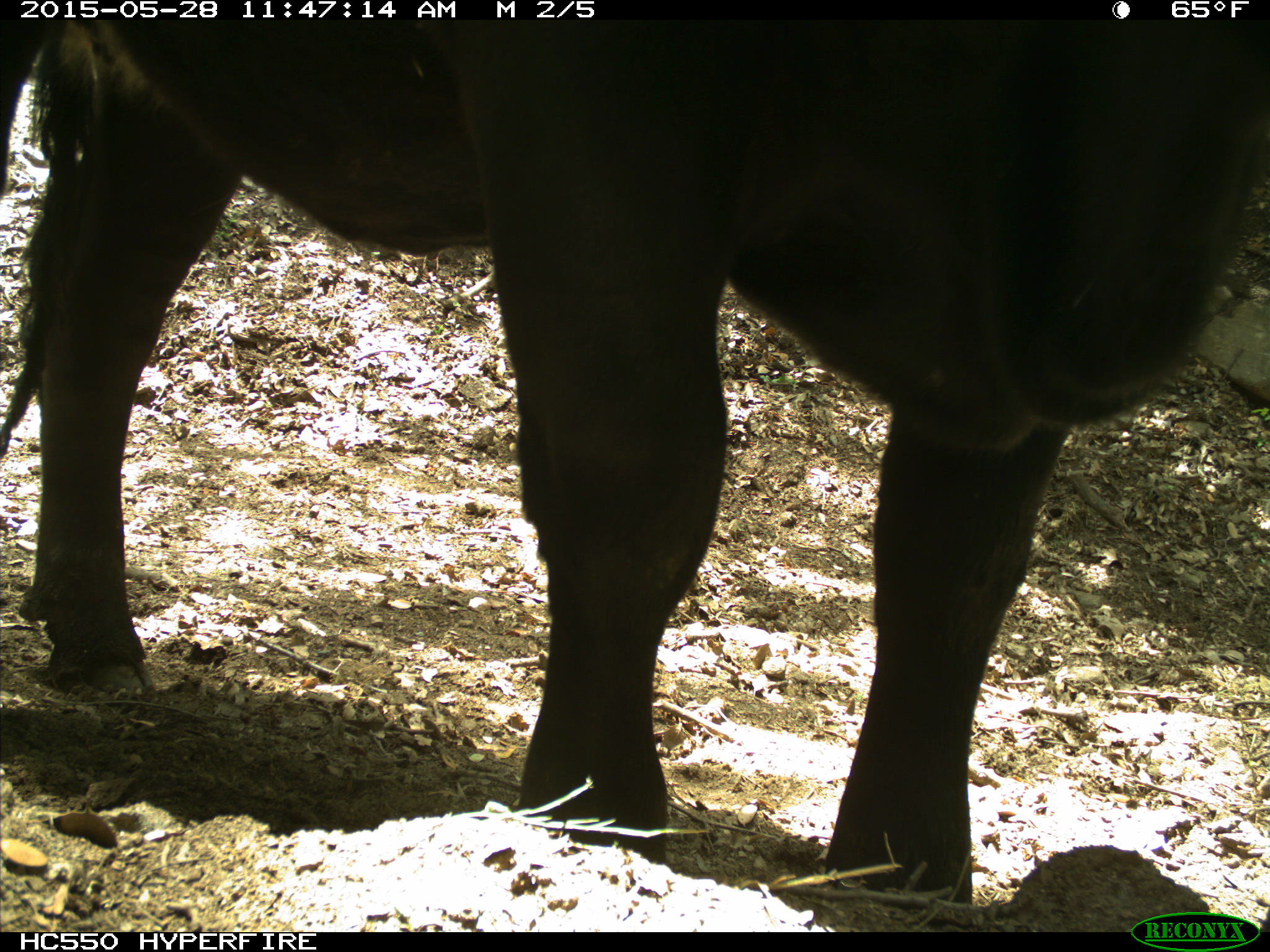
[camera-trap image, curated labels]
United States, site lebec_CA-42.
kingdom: Animalia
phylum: Chordata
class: Mammalia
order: Artiodactyla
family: Bovidae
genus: Bos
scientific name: Bos taurus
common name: domestic cow